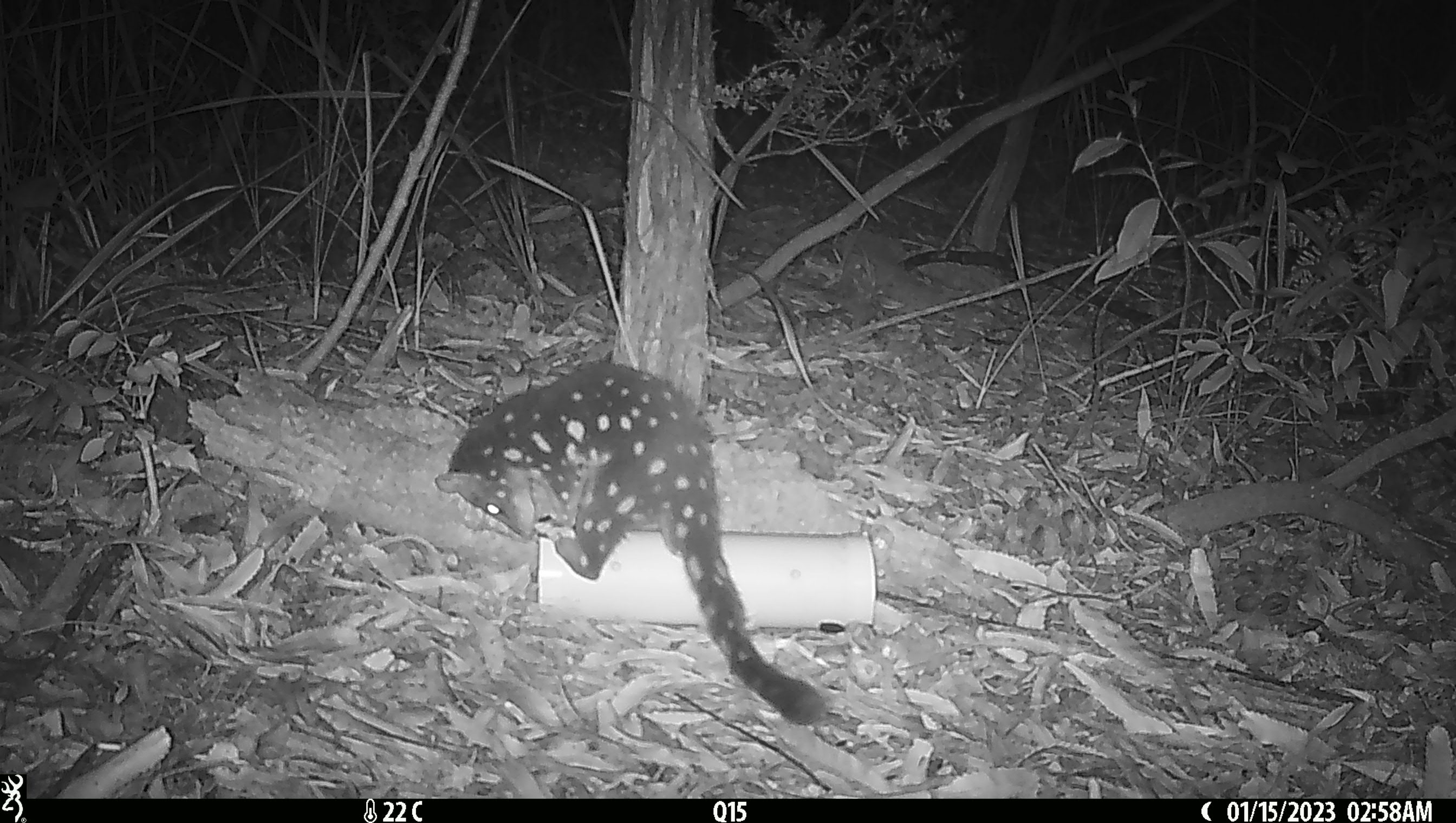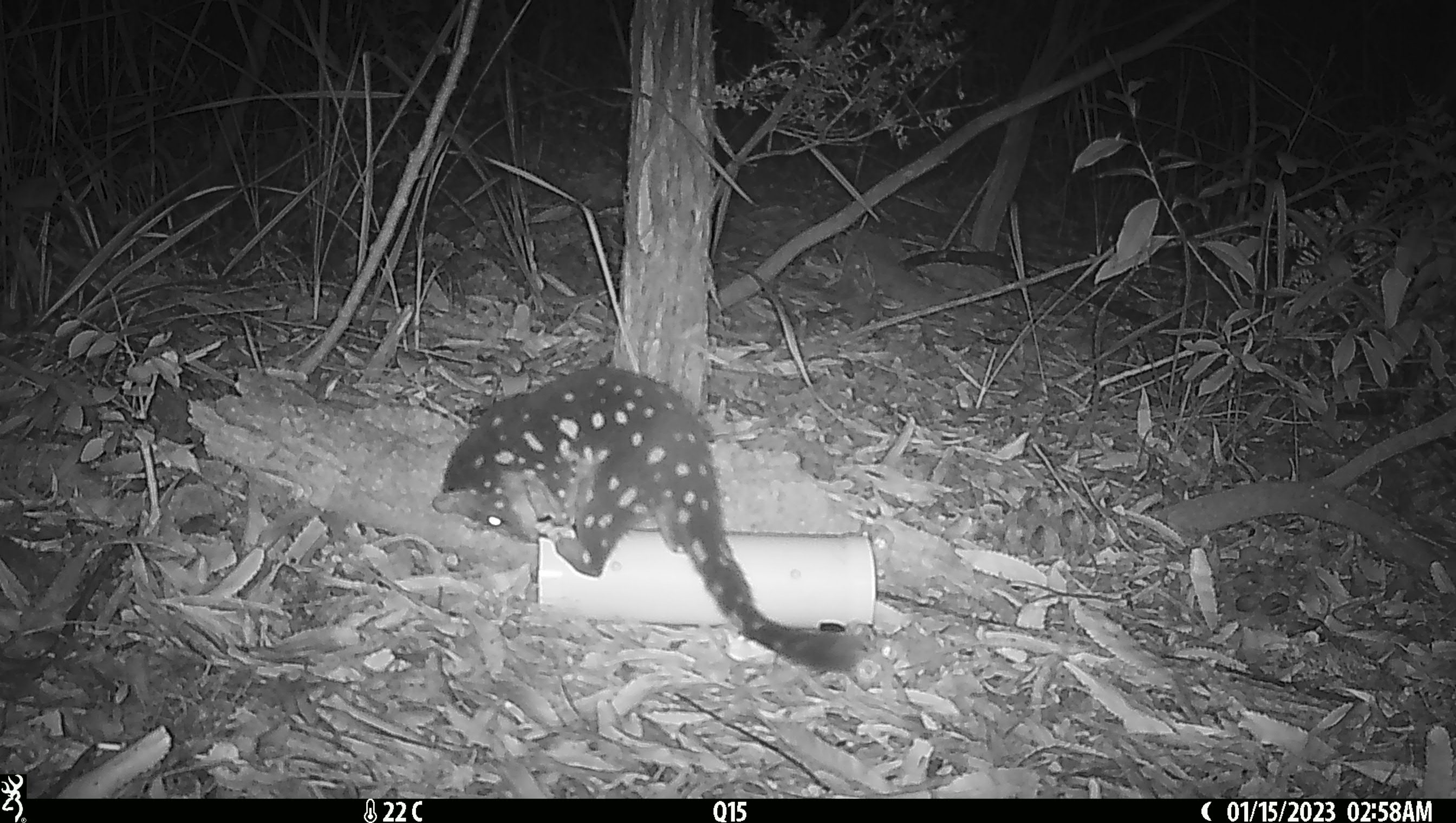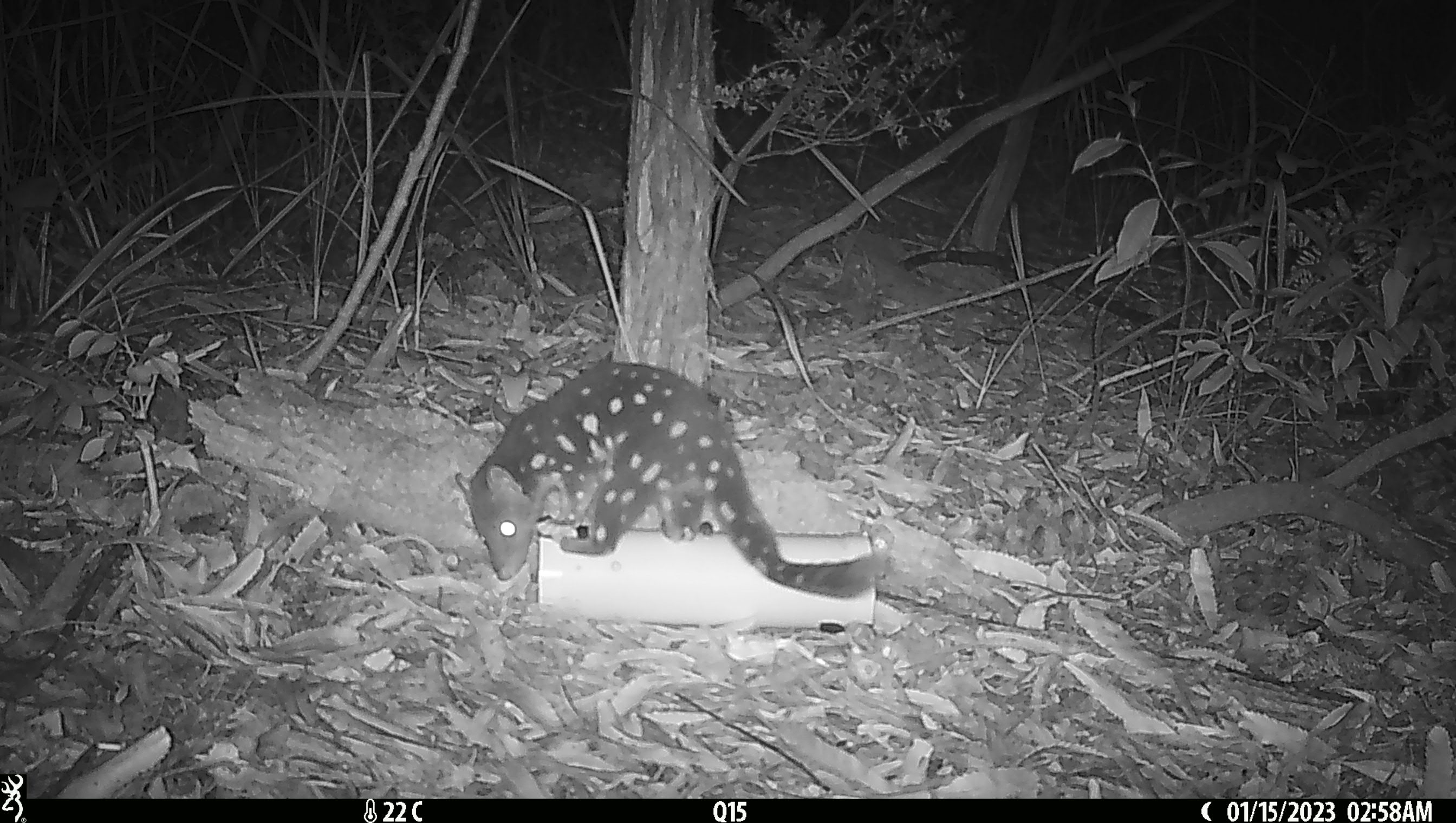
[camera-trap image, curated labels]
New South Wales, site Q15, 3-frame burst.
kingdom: Animalia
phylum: Chordata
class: Mammalia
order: Dasyuromorphia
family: Dasyuridae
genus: Dasyurus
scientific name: Dasyurus maculatus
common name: spotted-tailed quoll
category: quoll